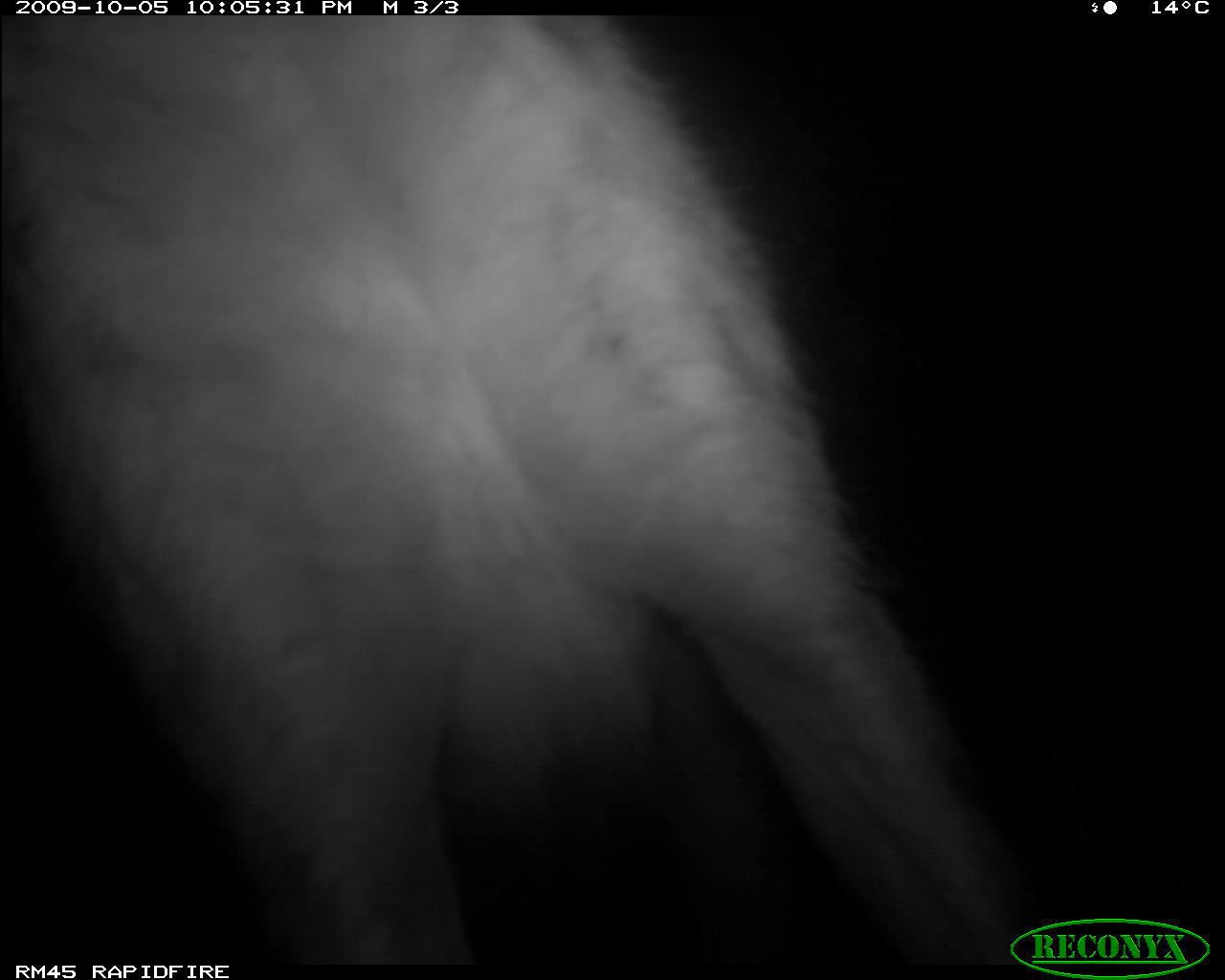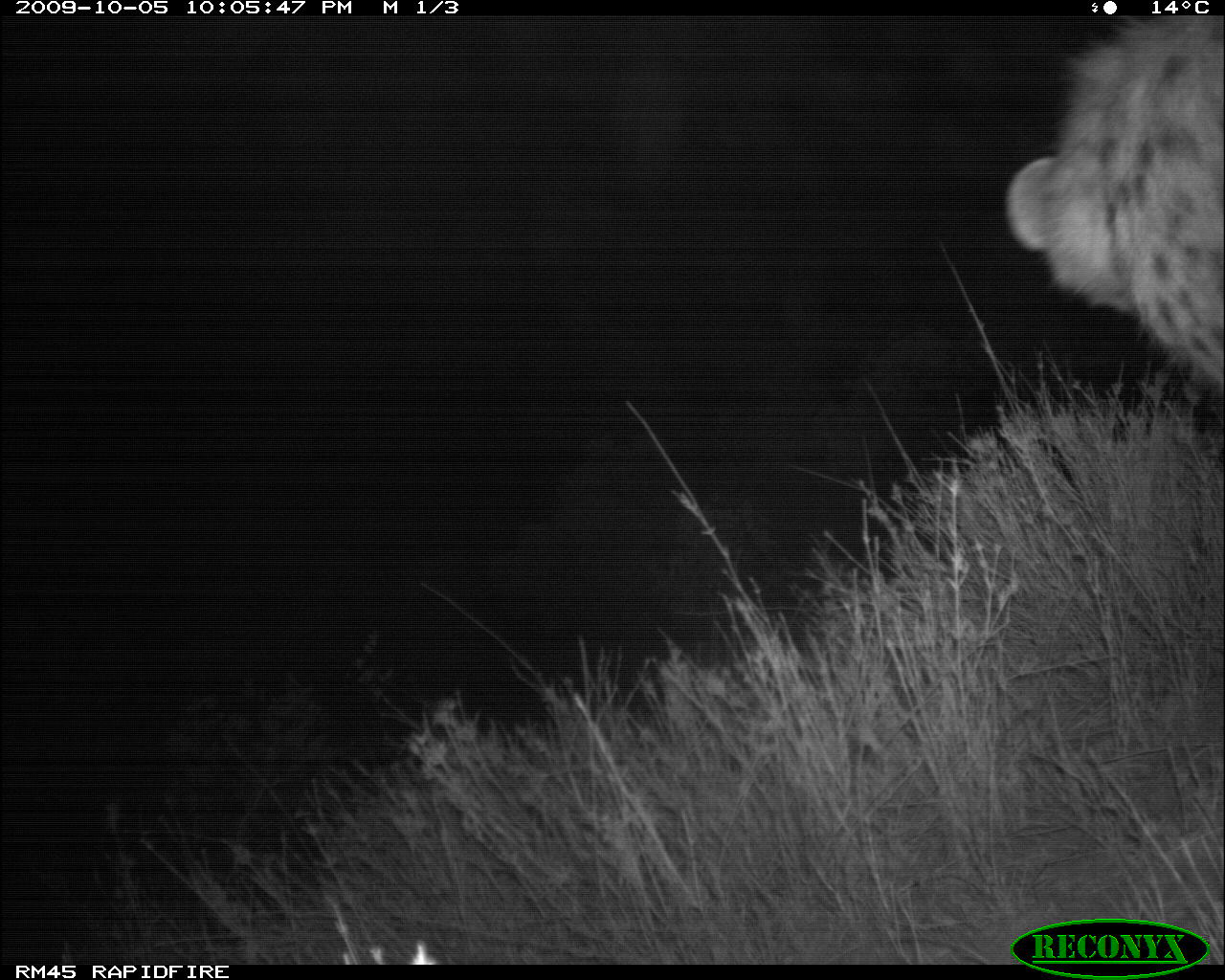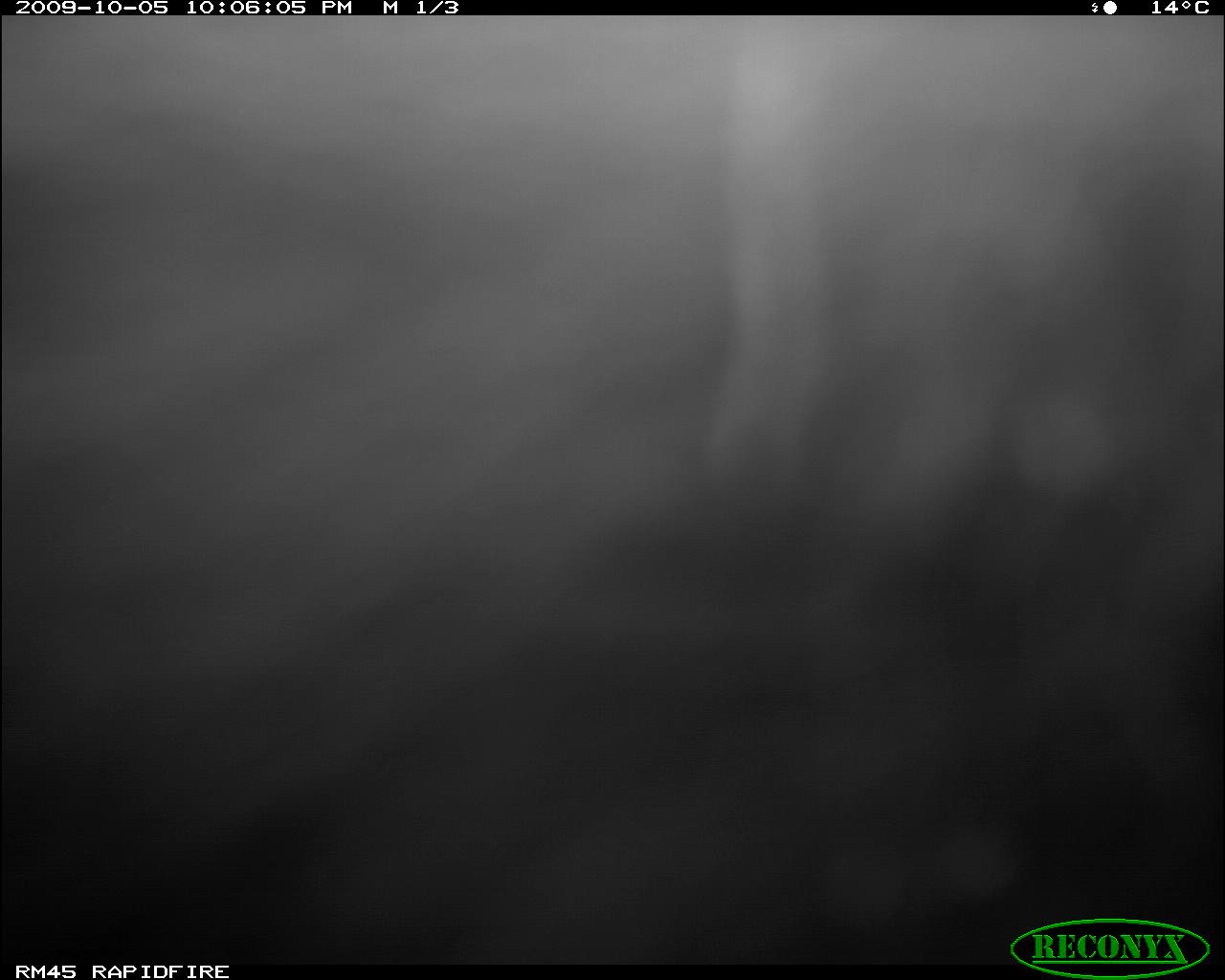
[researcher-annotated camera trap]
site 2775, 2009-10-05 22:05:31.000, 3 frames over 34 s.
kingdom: Animalia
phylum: Chordata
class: Mammalia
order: Carnivora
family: Hyaenidae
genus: Crocuta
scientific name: Crocuta crocuta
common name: spotted hyena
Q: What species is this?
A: Crocuta crocuta (spotted hyena).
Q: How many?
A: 1.